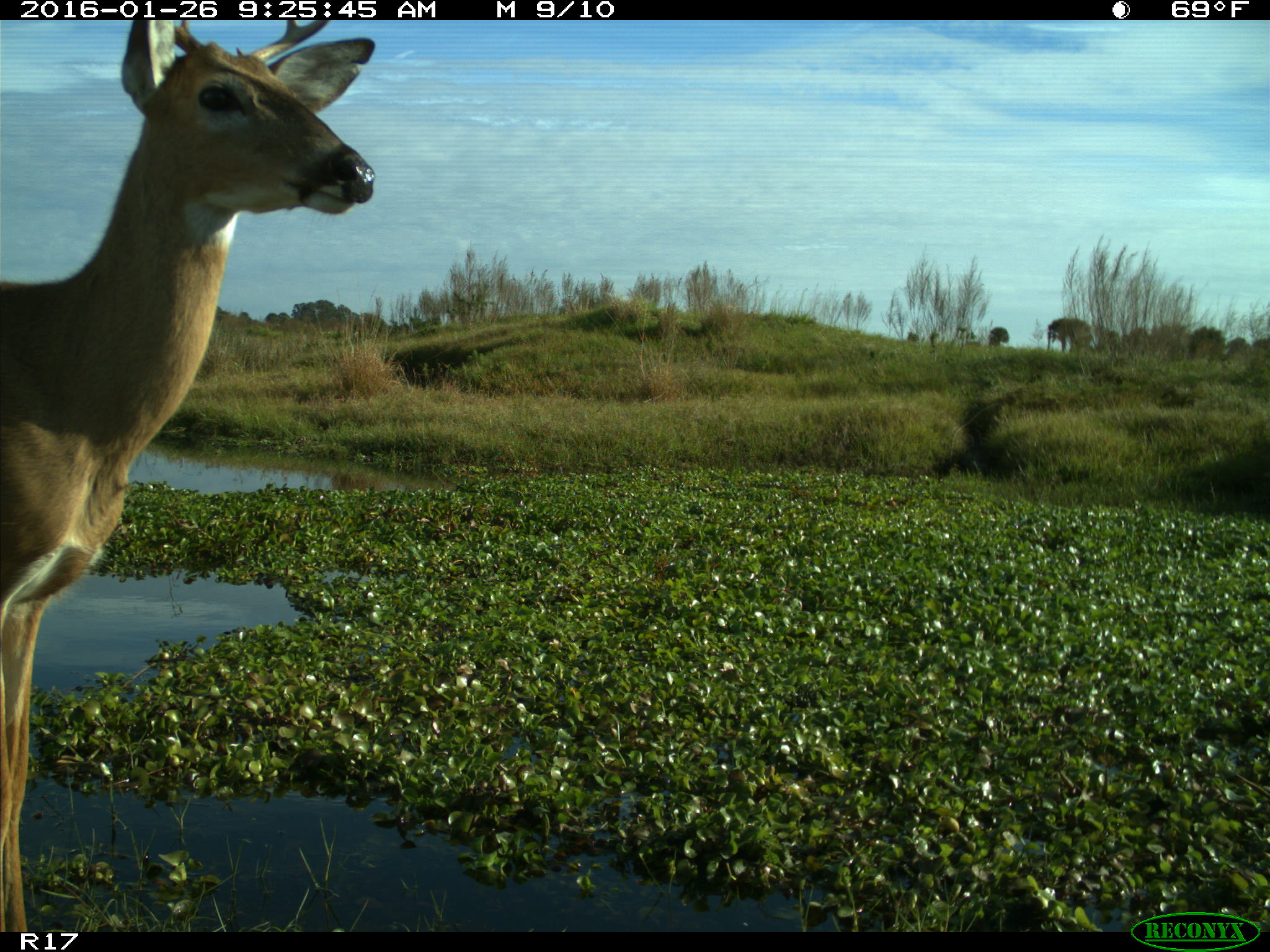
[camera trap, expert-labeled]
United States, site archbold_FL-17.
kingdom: Animalia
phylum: Chordata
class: Mammalia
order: Artiodactyla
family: Cervidae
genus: Odocoileus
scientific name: Odocoileus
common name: deer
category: unidentified deer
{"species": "unidentified deer (deer) (Odocoileus)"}